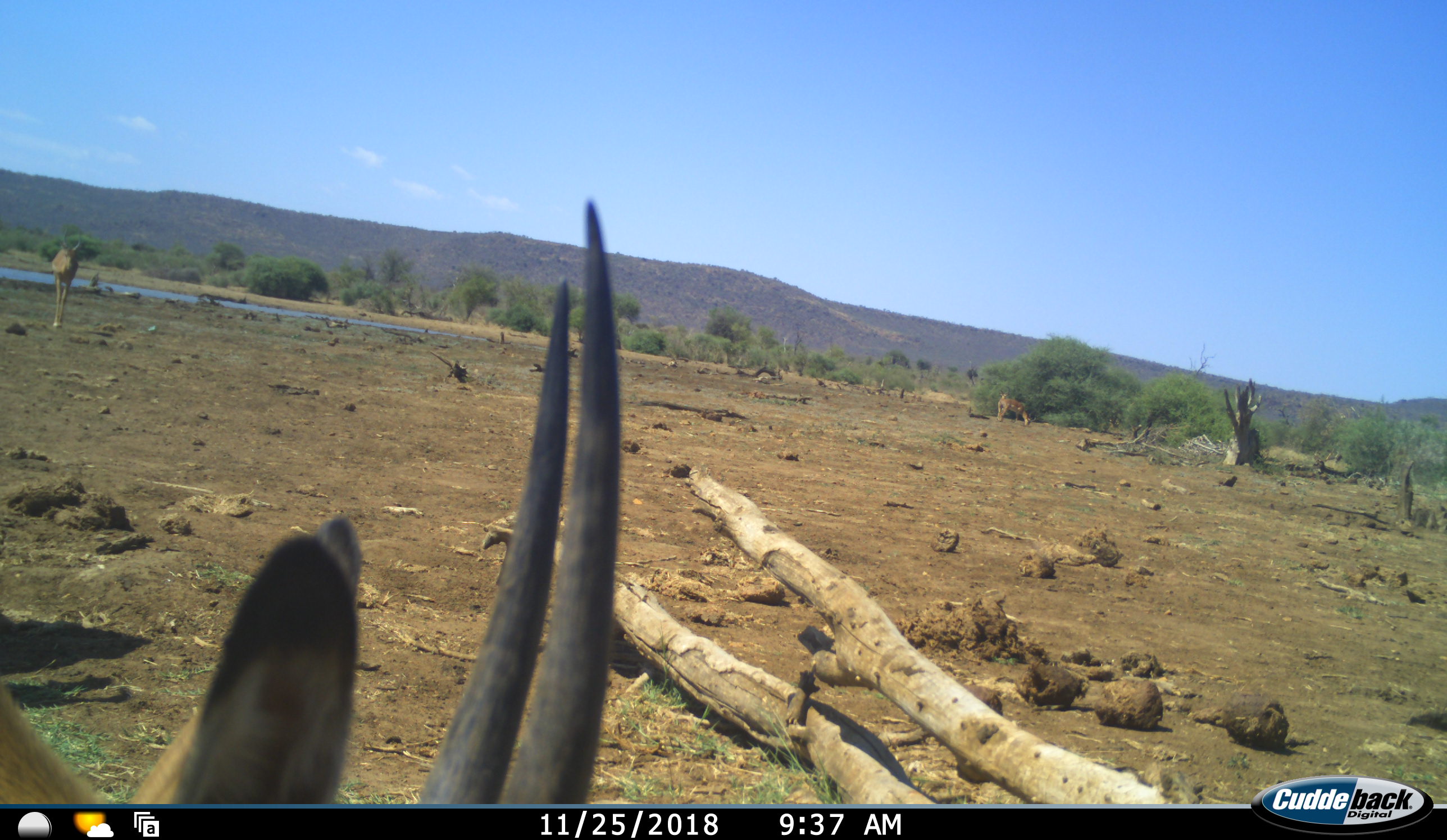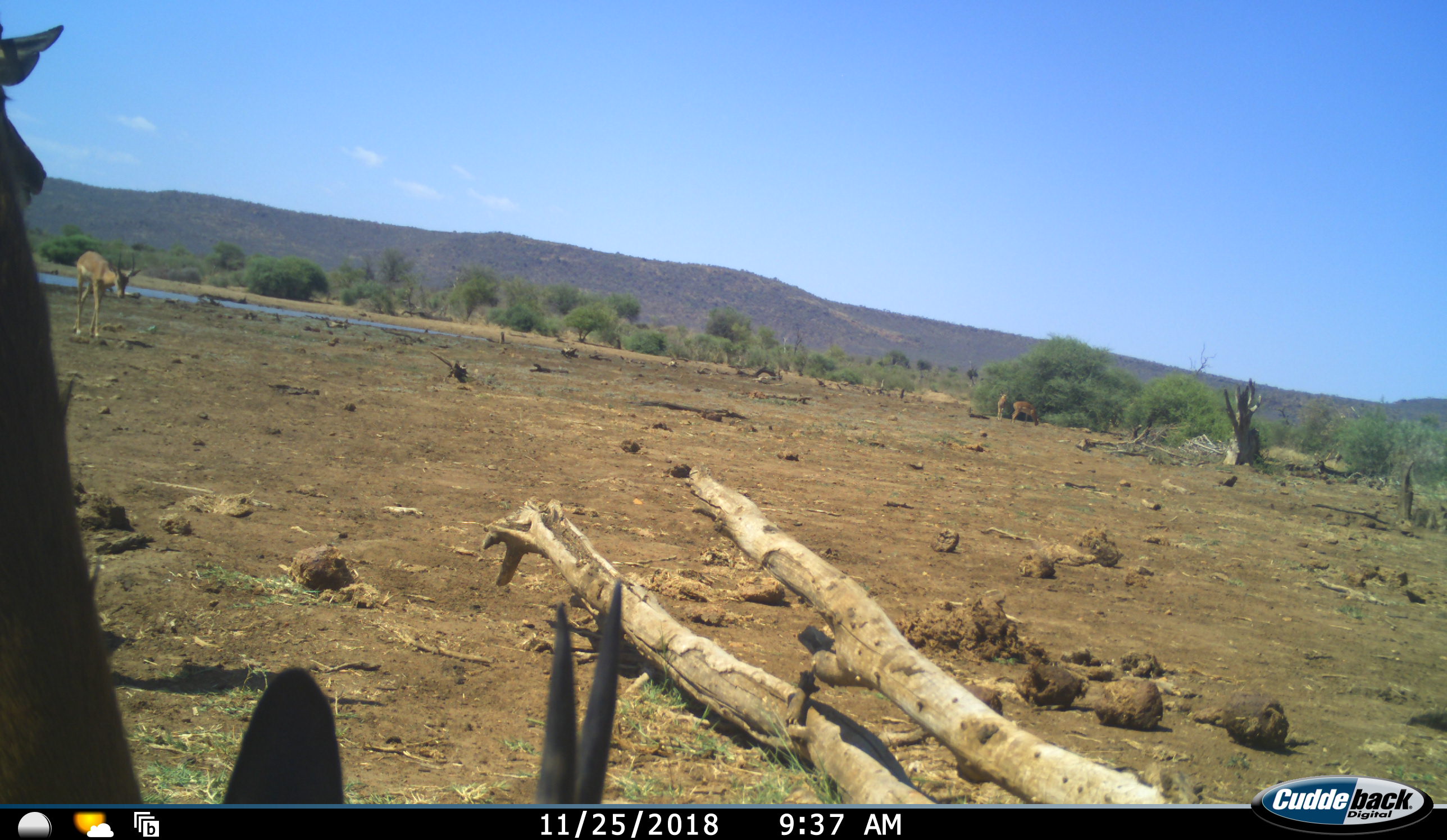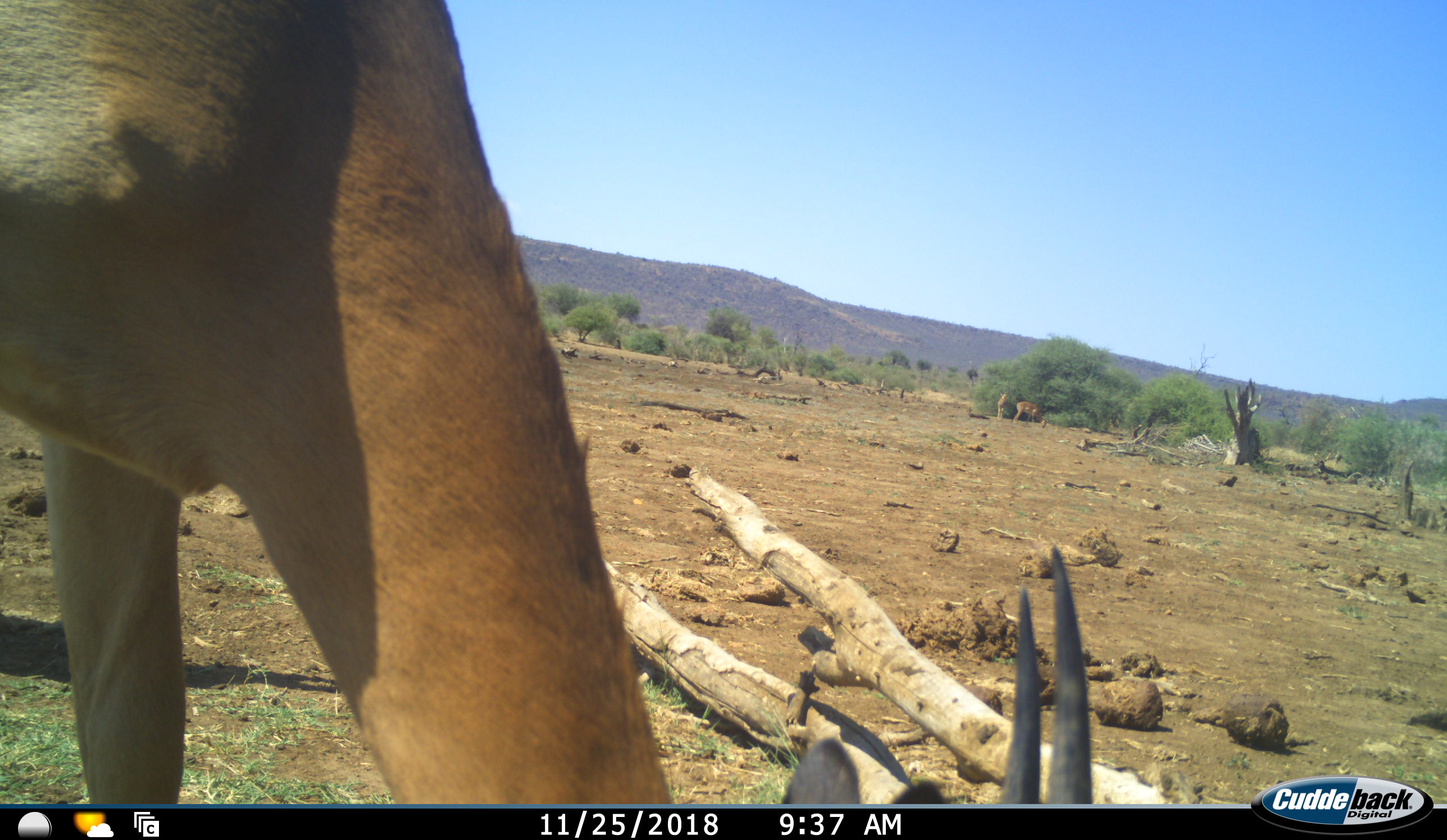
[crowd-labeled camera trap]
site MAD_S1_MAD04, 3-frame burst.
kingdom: Animalia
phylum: Chordata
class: Mammalia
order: Artiodactyla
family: Bovidae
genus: Aepyceros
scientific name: Aepyceros melampus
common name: impala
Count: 4.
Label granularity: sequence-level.